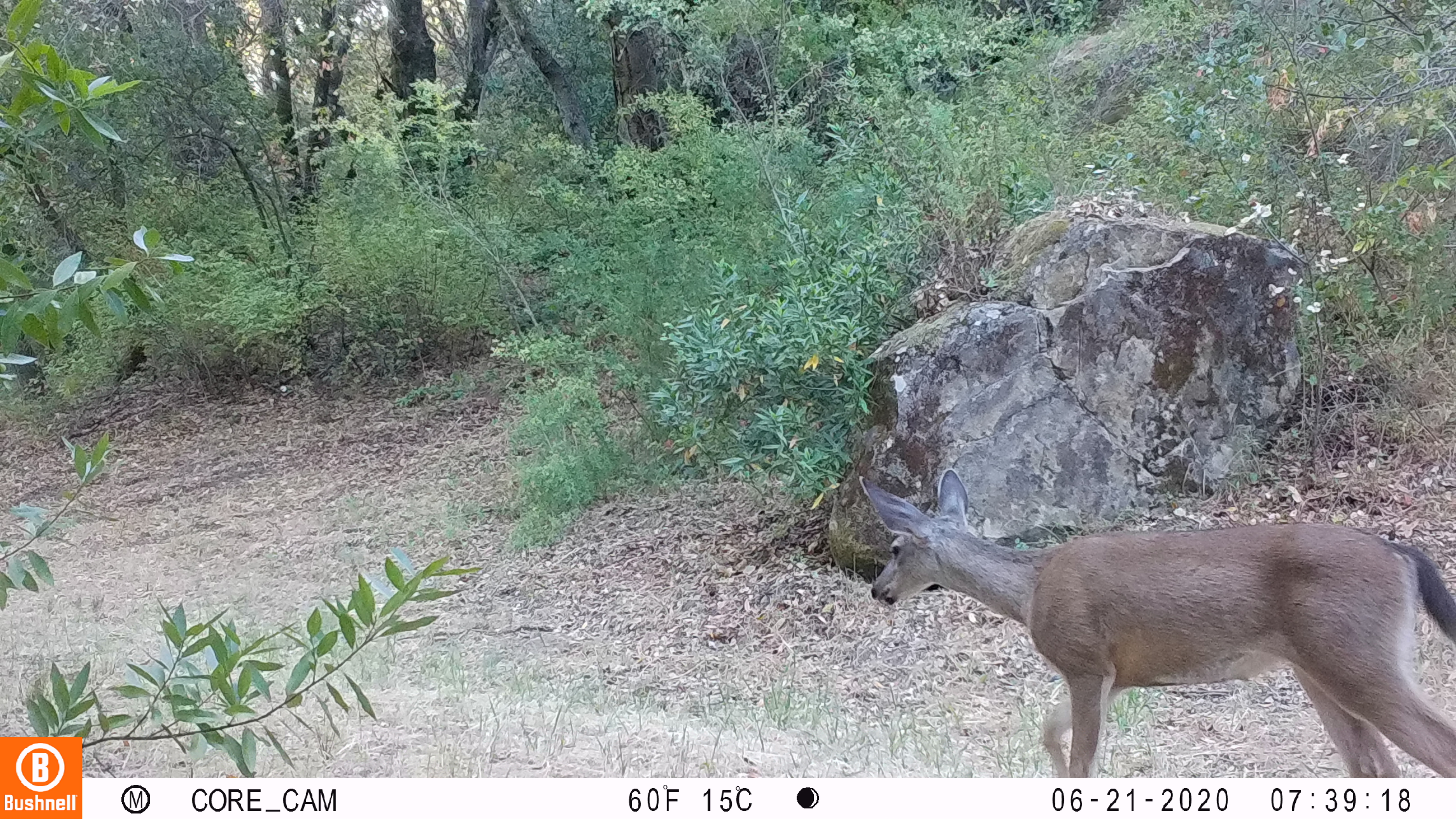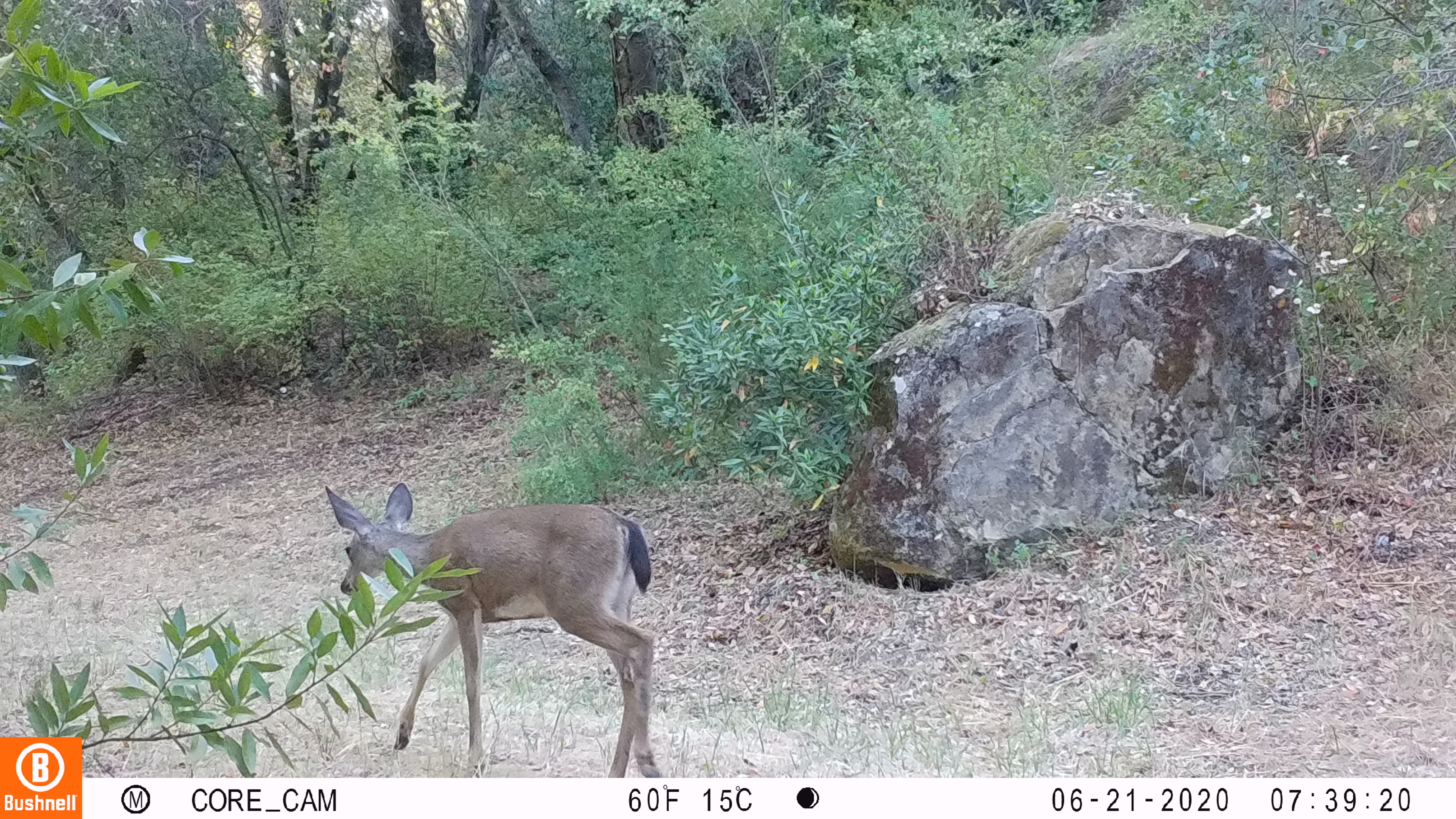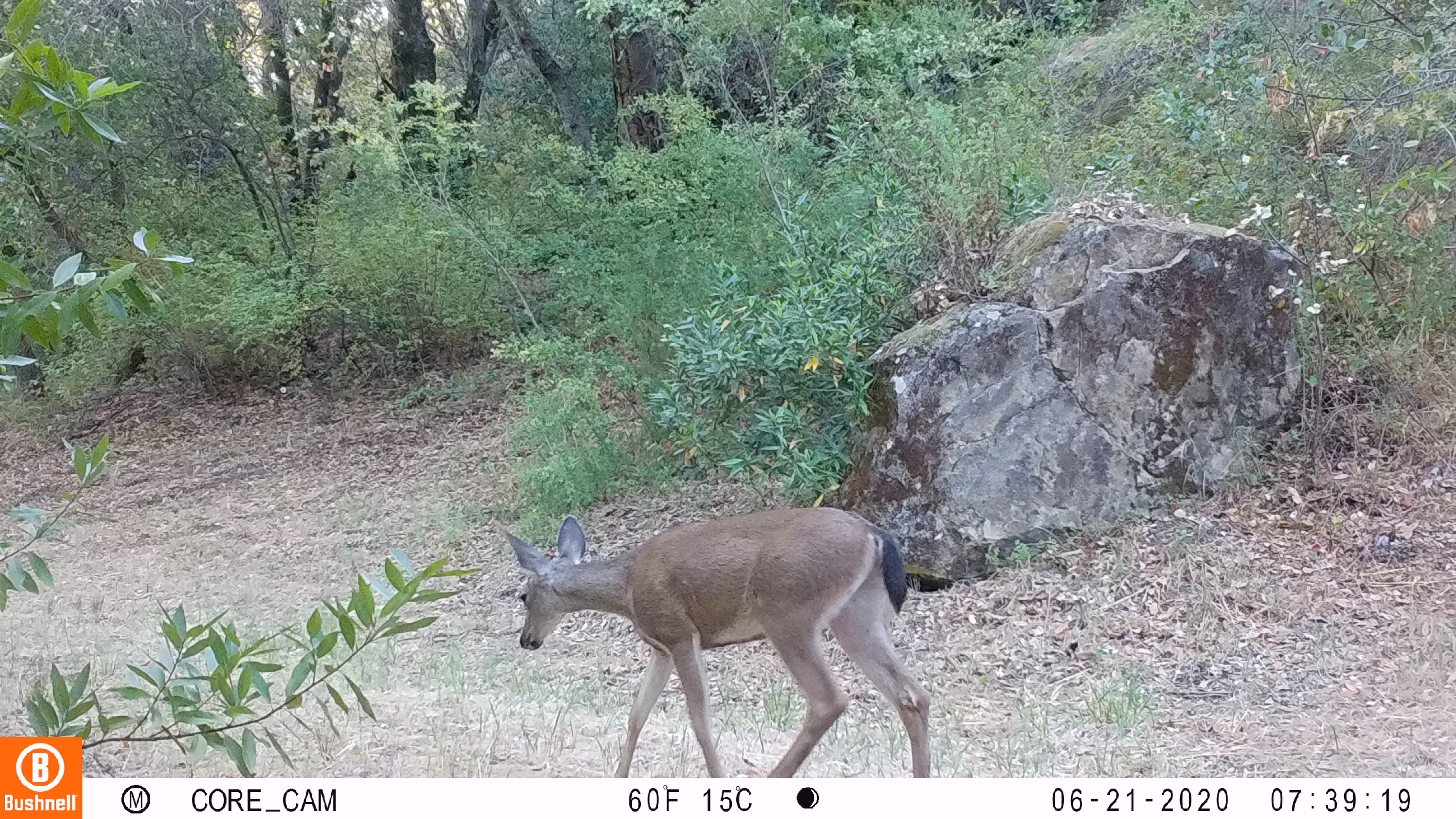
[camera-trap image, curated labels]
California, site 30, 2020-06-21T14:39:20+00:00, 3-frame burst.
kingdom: Animalia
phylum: Chordata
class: Mammalia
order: Artiodactyla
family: Cervidae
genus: Odocoileus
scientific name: Odocoileus hemionus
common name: mule deer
Mule deer (Odocoileus hemionus).